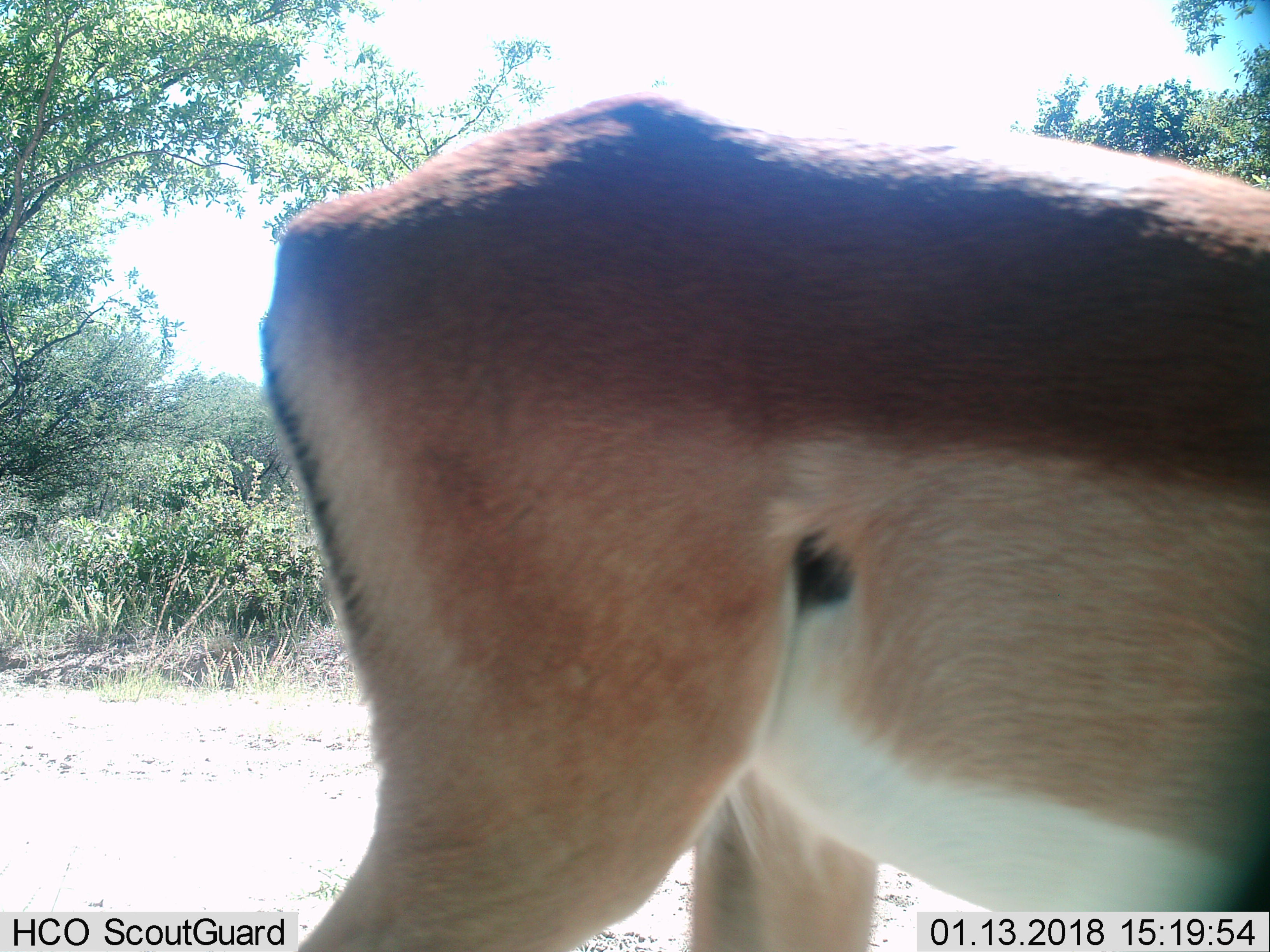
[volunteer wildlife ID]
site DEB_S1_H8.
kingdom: Animalia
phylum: Chordata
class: Mammalia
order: Artiodactyla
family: Bovidae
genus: Aepyceros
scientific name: Aepyceros melampus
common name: impala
Impala (Aepyceros melampus), count 1. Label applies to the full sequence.